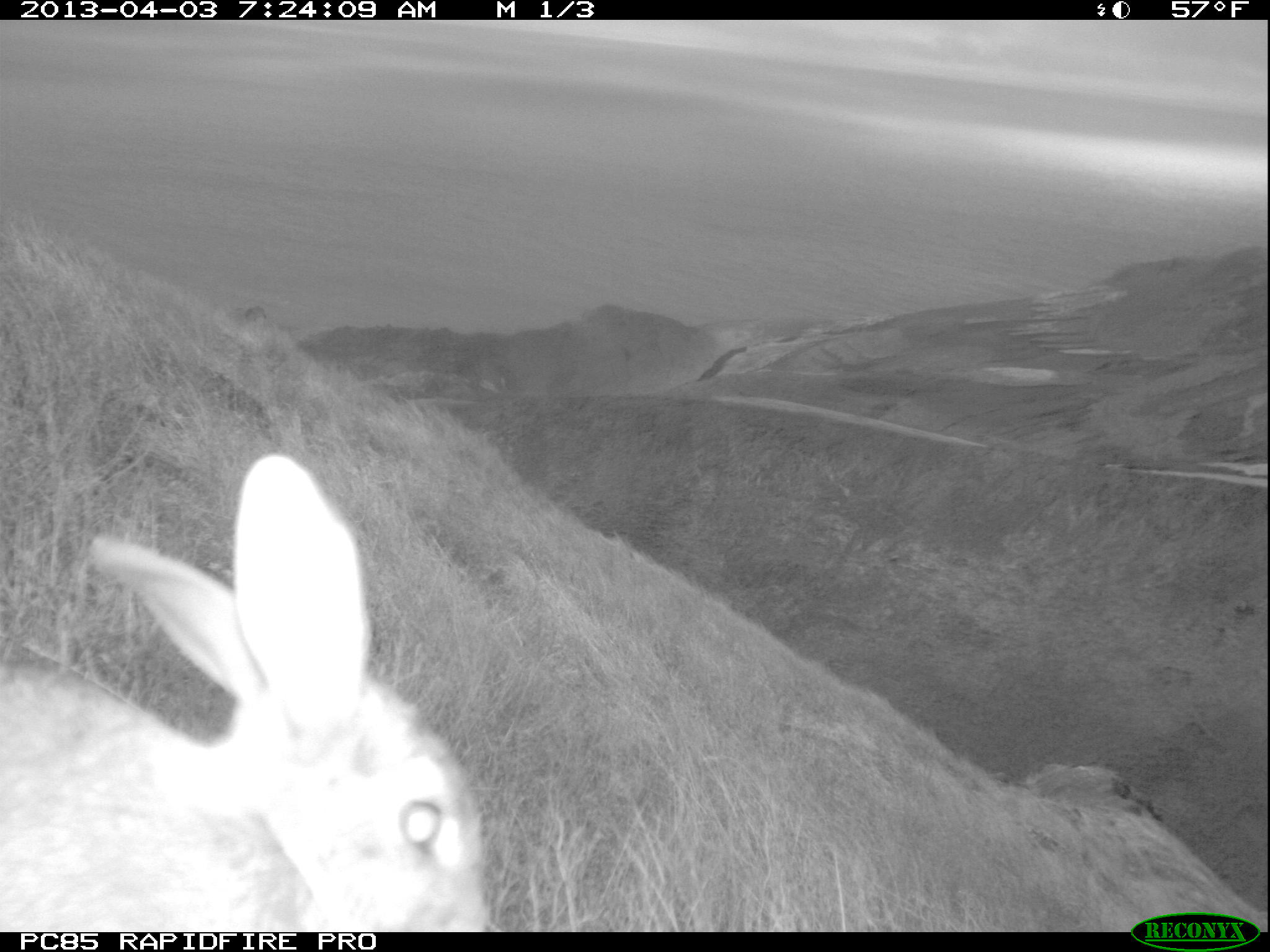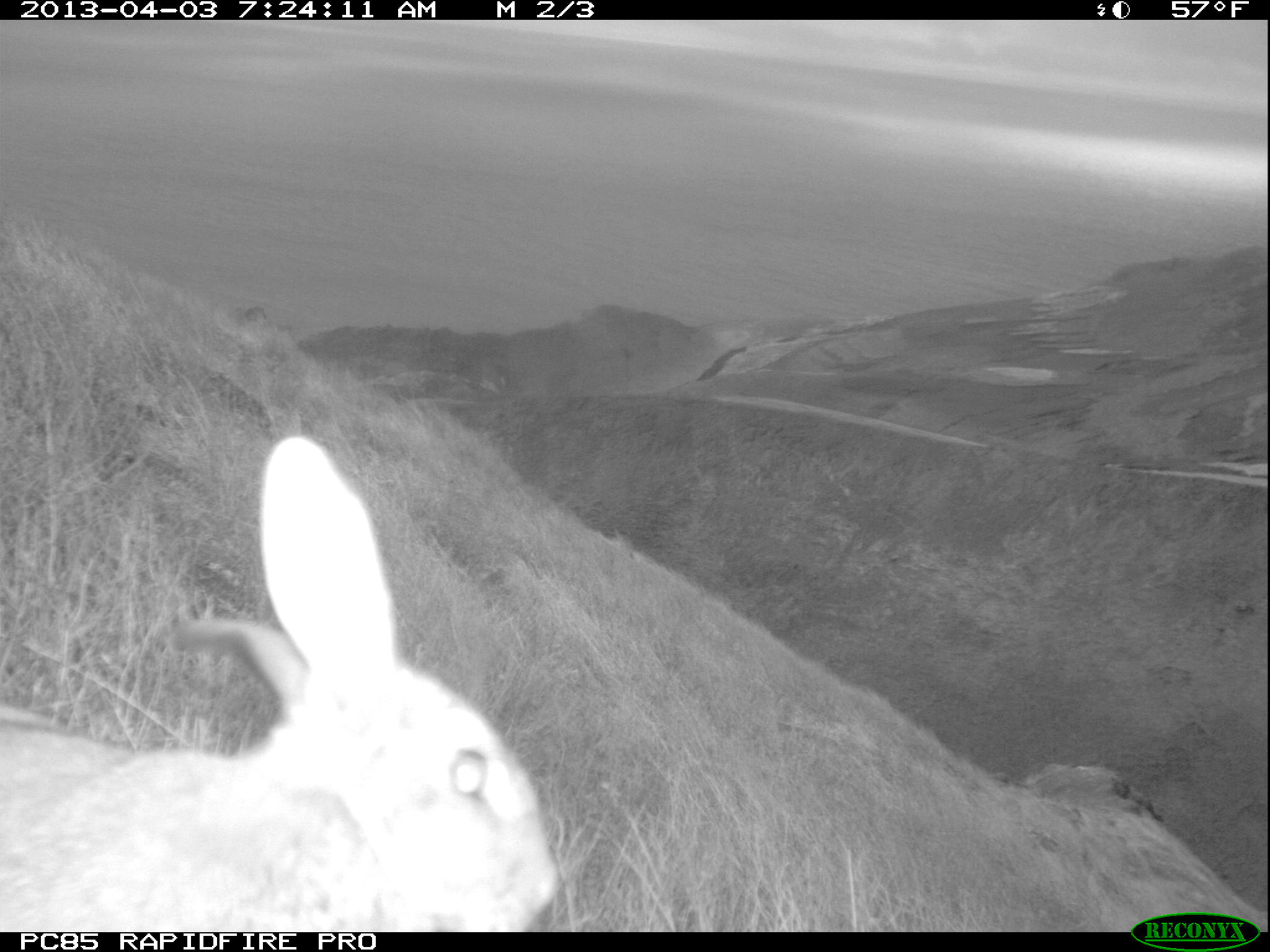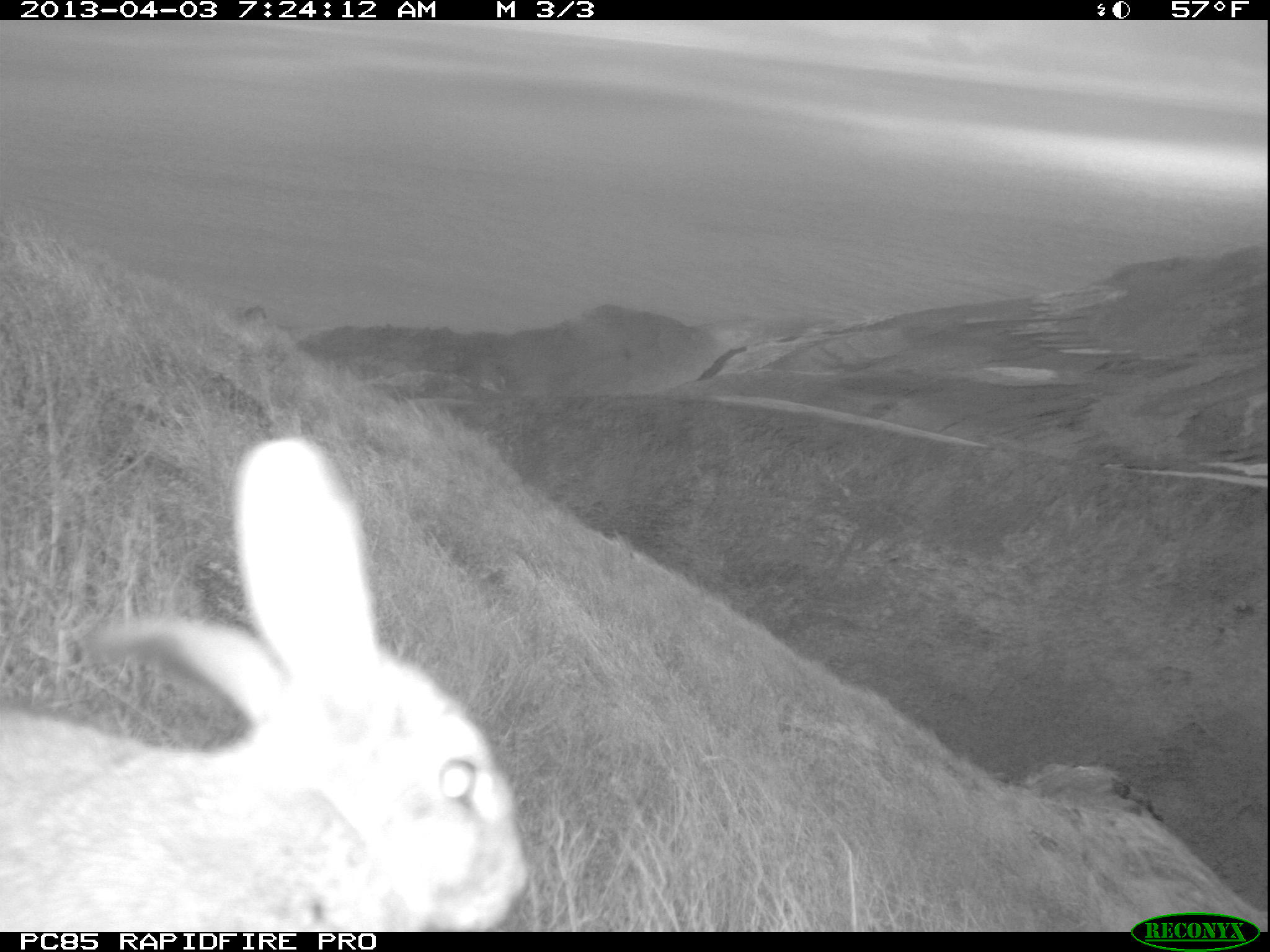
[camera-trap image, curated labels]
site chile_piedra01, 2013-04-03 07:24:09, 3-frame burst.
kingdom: Animalia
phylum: Chordata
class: Mammalia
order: Lagomorpha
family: Leporidae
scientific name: Leporidae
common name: rabbits and hares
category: rabbit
Rabbit (rabbits and hares) (Leporidae).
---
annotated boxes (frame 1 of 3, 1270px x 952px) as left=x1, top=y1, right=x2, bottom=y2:
rabbit: left=0, top=456, right=494, bottom=932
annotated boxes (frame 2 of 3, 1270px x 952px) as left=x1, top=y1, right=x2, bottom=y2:
rabbit: left=1, top=439, right=557, bottom=932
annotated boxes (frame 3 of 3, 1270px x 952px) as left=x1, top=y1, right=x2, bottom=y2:
rabbit: left=0, top=436, right=527, bottom=932